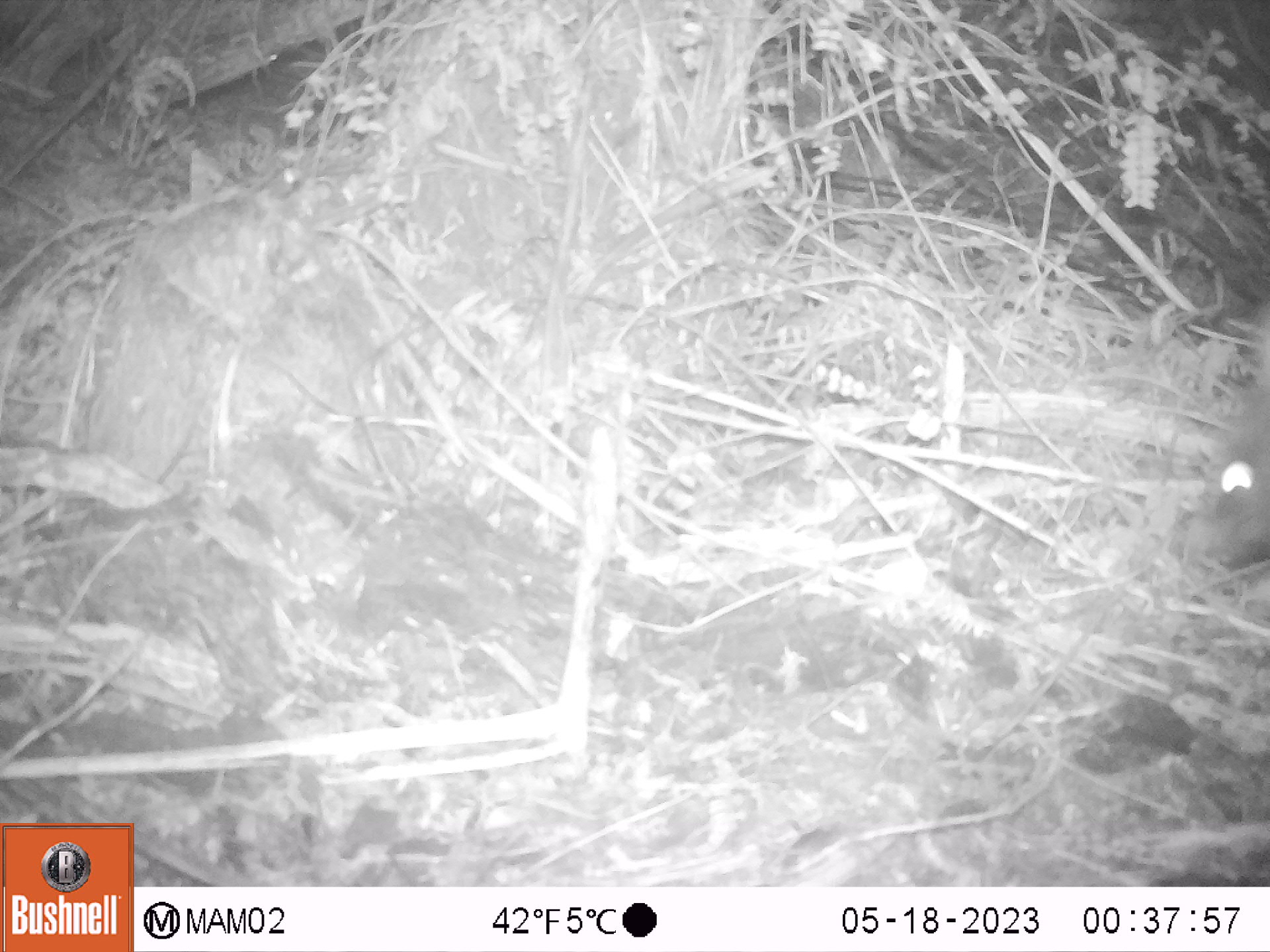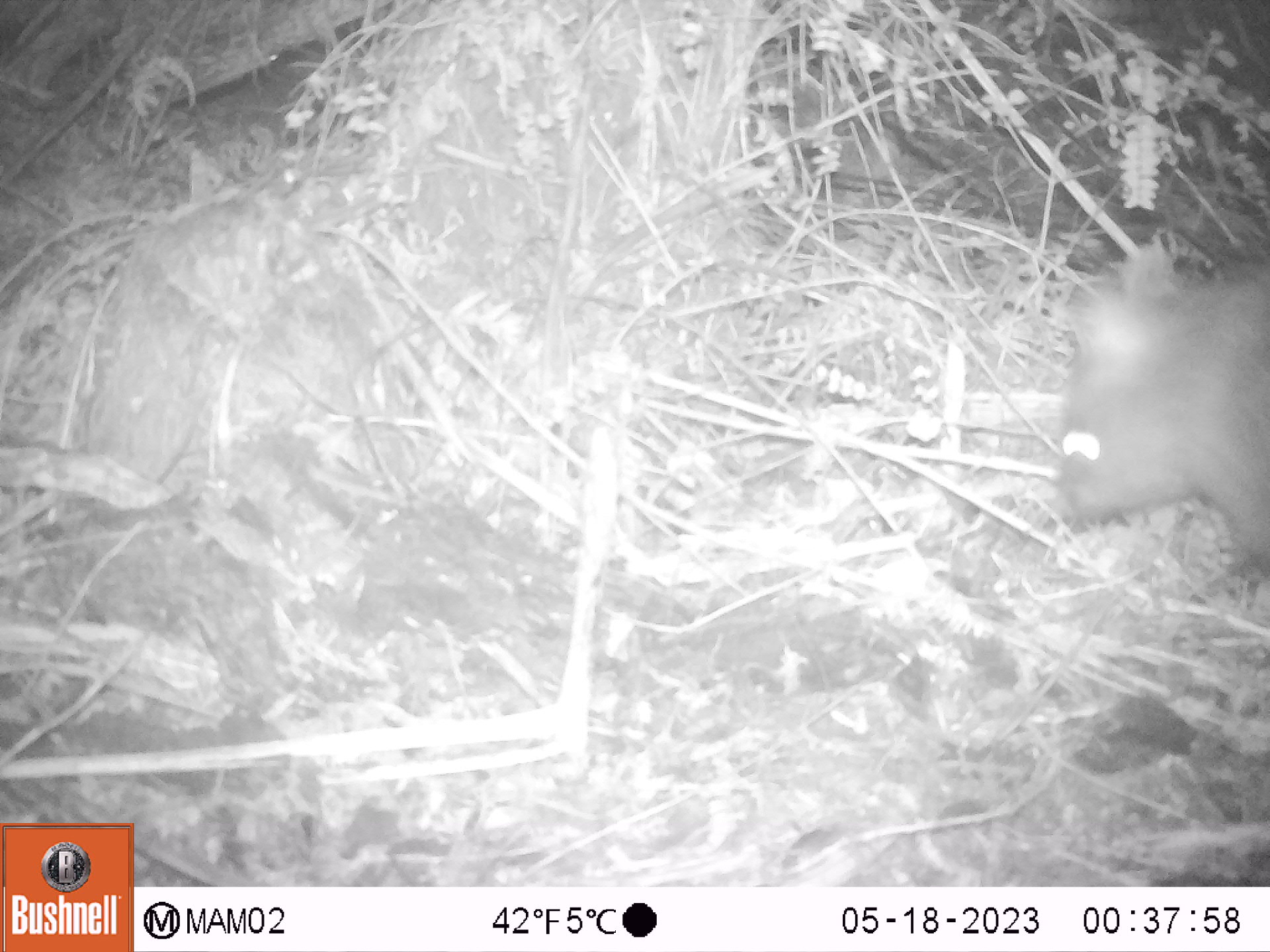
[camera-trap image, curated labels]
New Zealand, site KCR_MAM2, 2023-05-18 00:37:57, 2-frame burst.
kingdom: Animalia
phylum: Chordata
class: Mammalia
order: Diprotodontia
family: Phalangeridae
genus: Trichosurus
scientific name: Trichosurus vulpecula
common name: common brushtail possum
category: possum